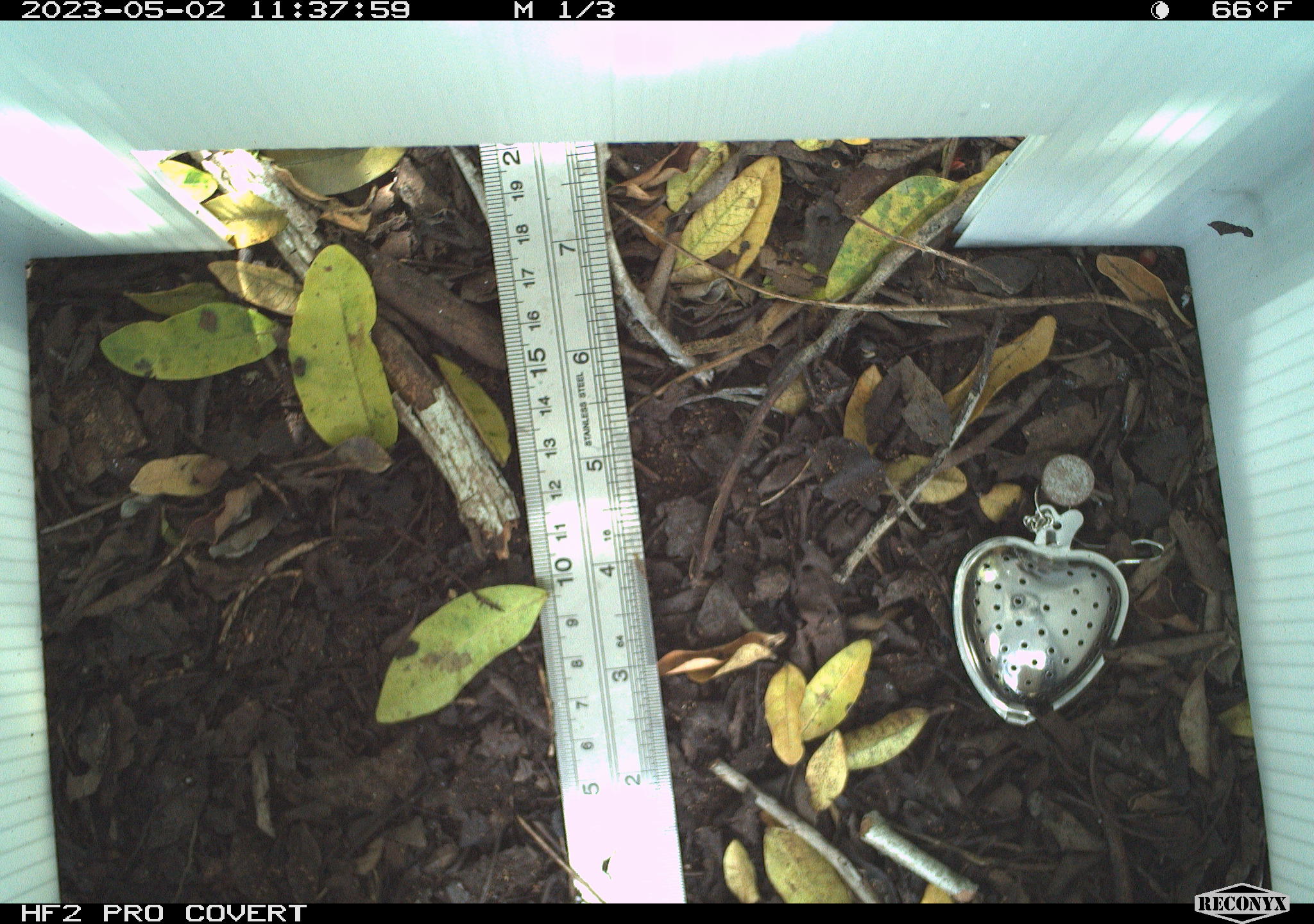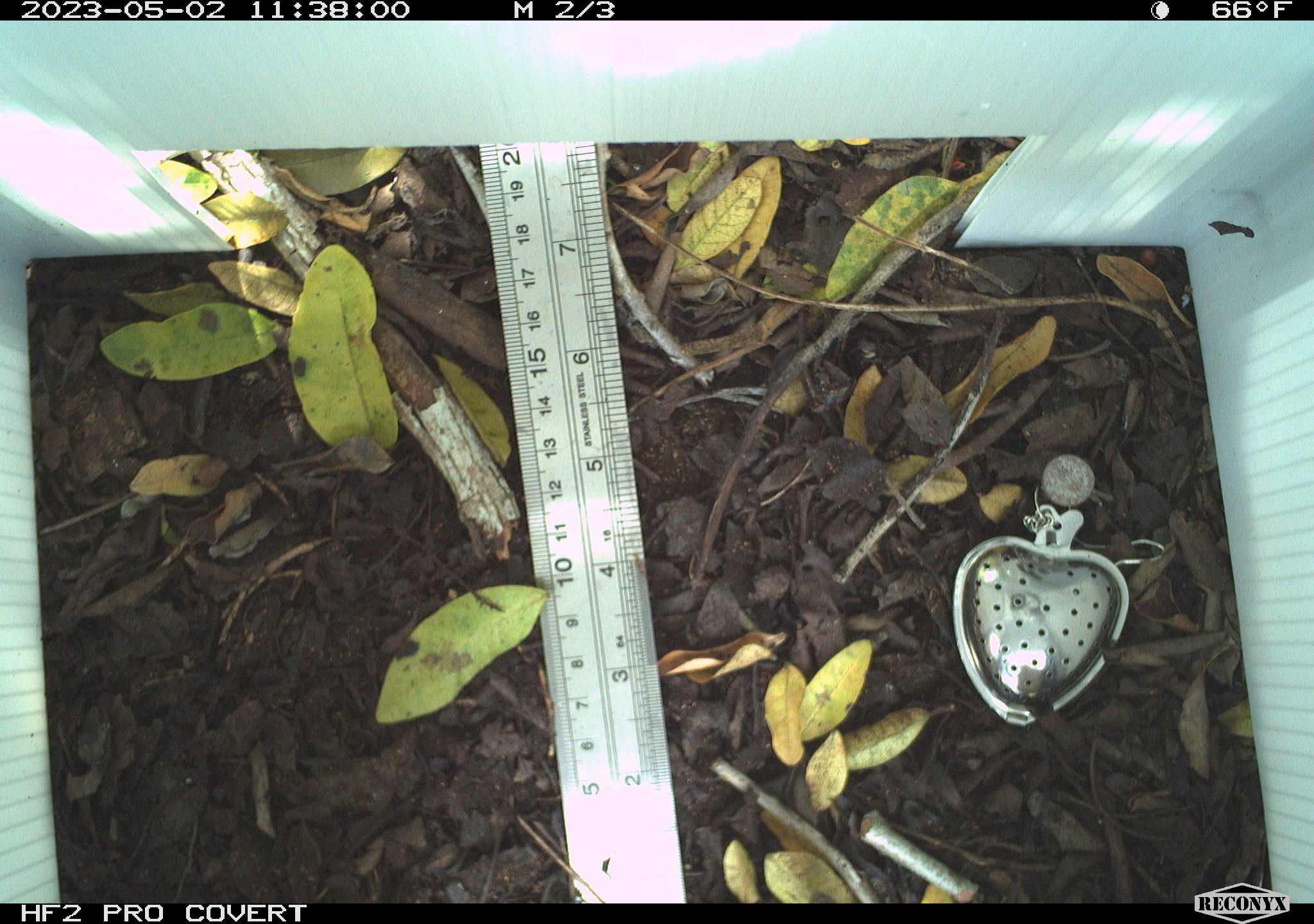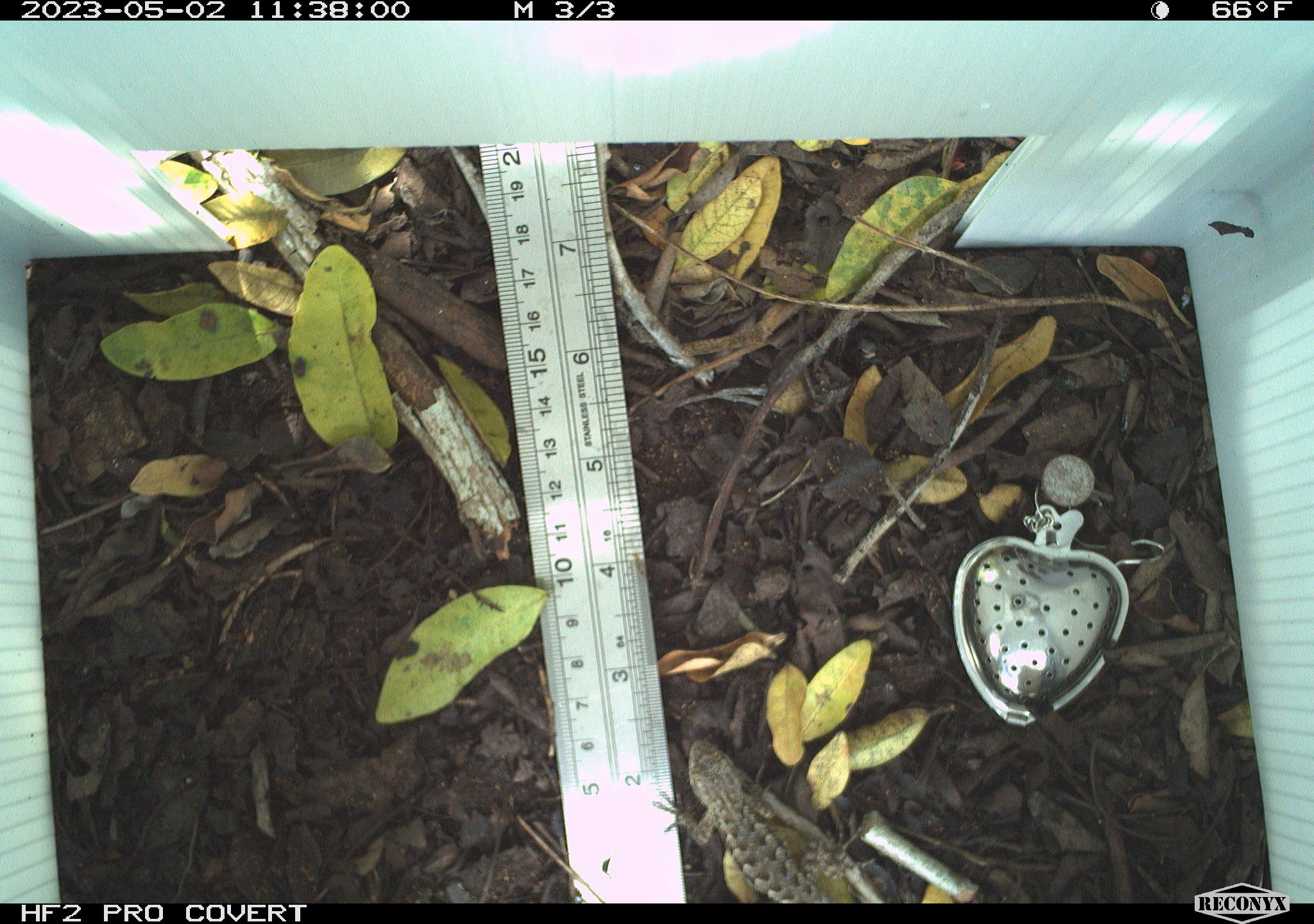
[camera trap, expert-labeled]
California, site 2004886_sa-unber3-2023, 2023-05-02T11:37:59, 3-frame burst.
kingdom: Animalia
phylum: Chordata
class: Reptilia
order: Squamata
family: Phrynosomatidae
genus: Sceloporus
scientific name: Sceloporus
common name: spiny lizards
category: sceloporus species